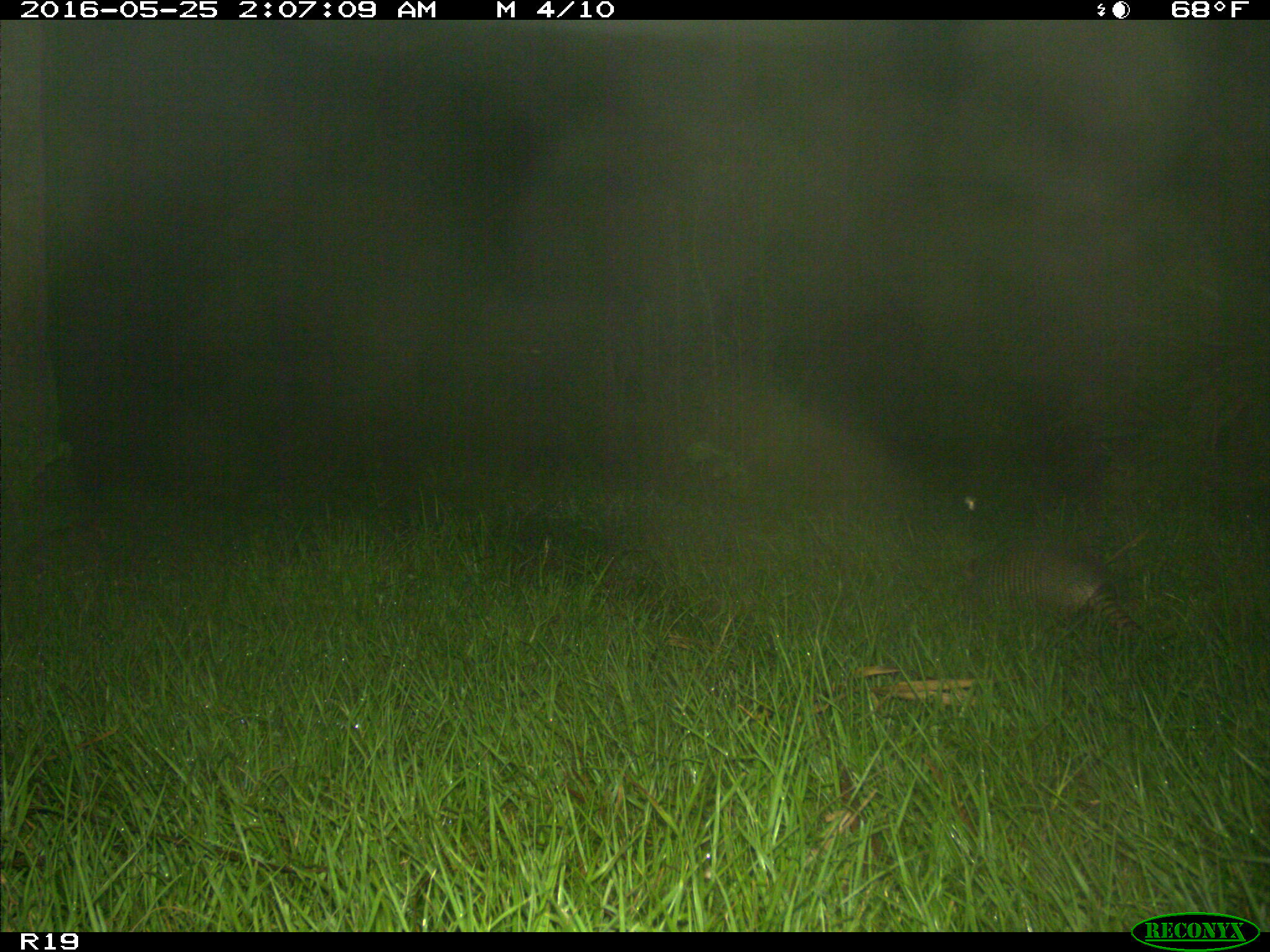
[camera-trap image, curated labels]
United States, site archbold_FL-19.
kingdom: Animalia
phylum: Chordata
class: Mammalia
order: Cingulata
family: Dasypodidae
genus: Dasypus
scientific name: Dasypus novemcinctus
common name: nine-banded armadillo